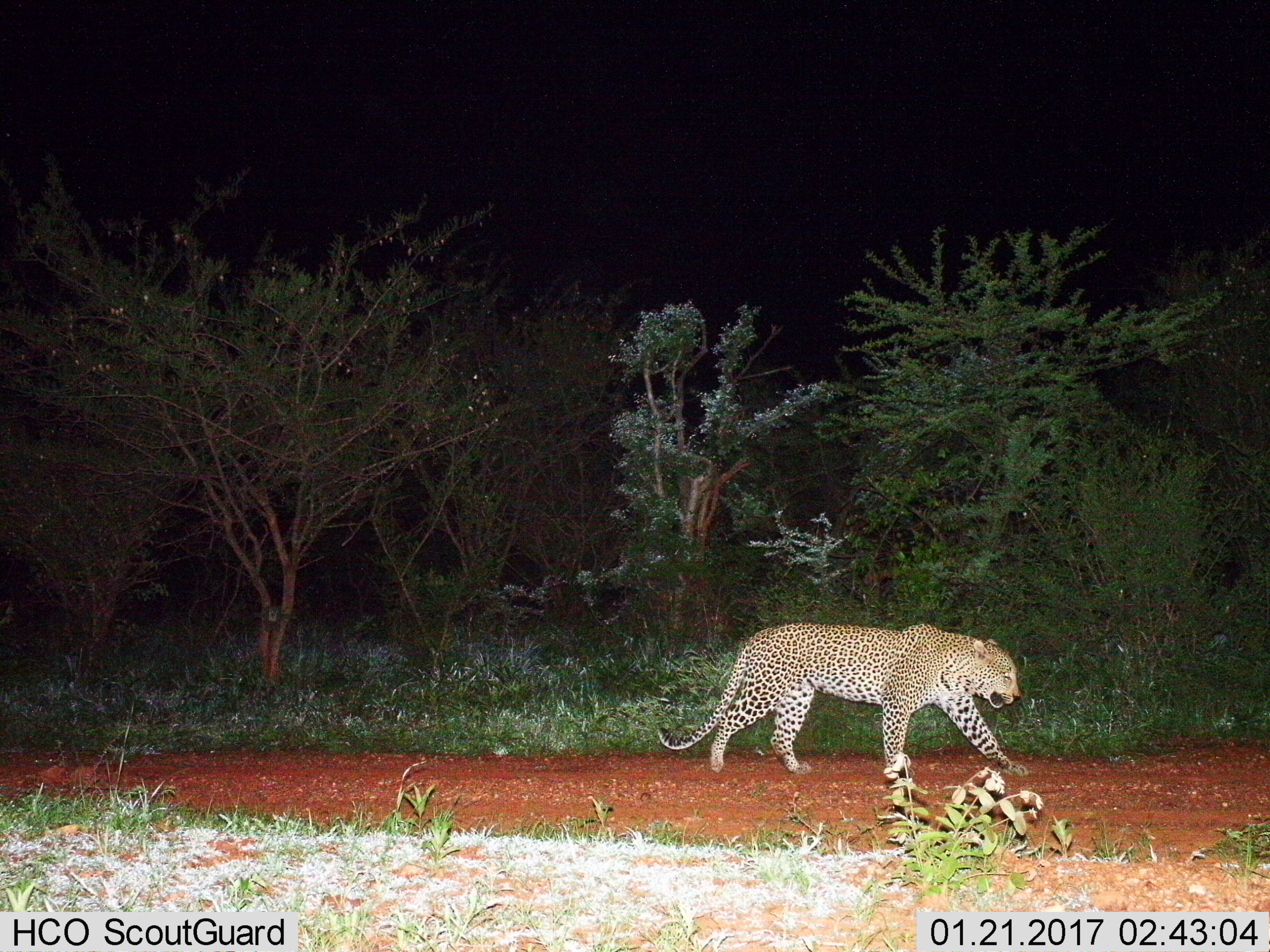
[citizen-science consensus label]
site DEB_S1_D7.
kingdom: Animalia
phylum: Chordata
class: Mammalia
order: Carnivora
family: Felidae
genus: Panthera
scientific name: Panthera pardus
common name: leopard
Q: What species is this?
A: Leopard (Panthera pardus).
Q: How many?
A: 1.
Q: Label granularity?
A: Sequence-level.